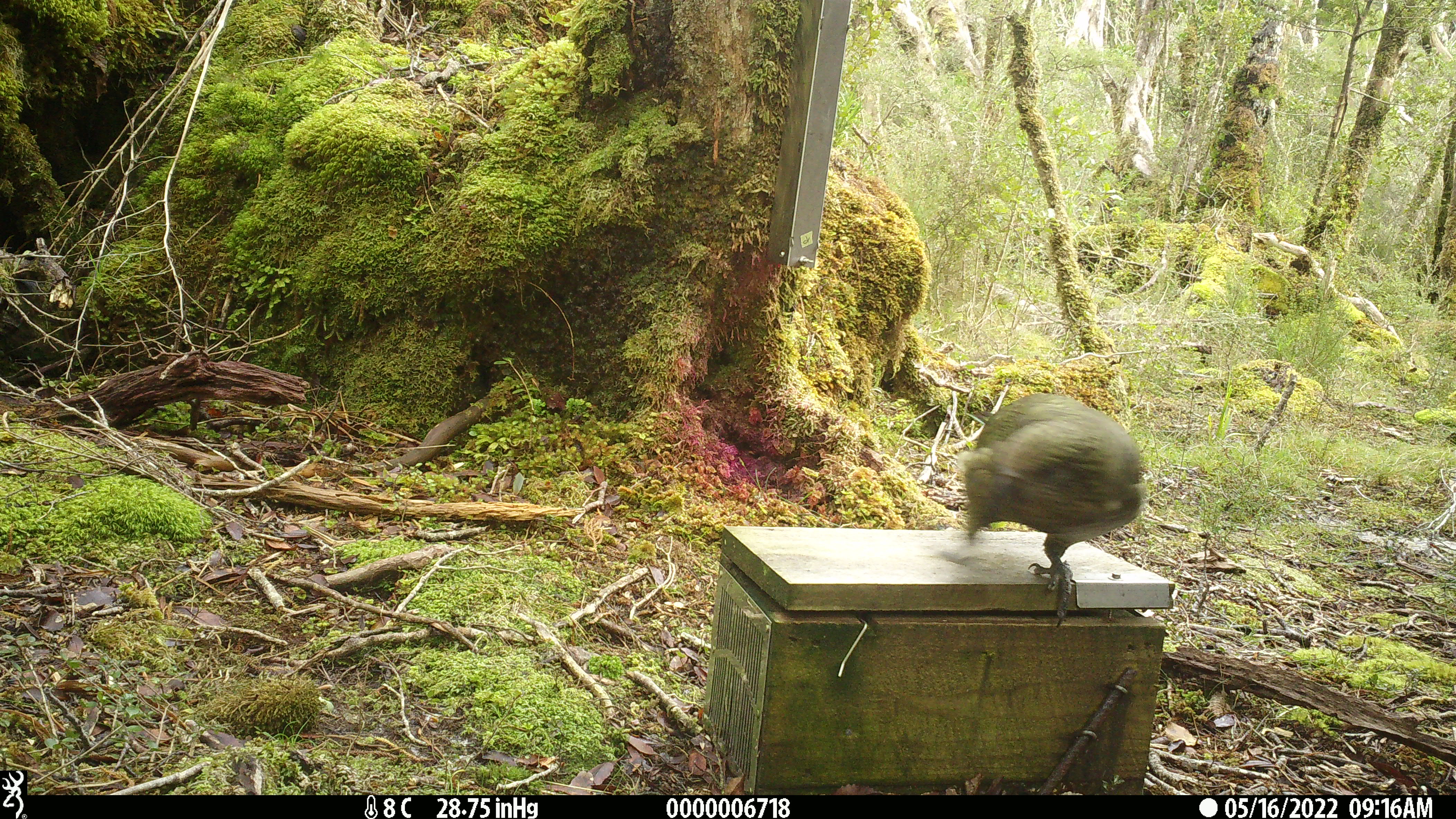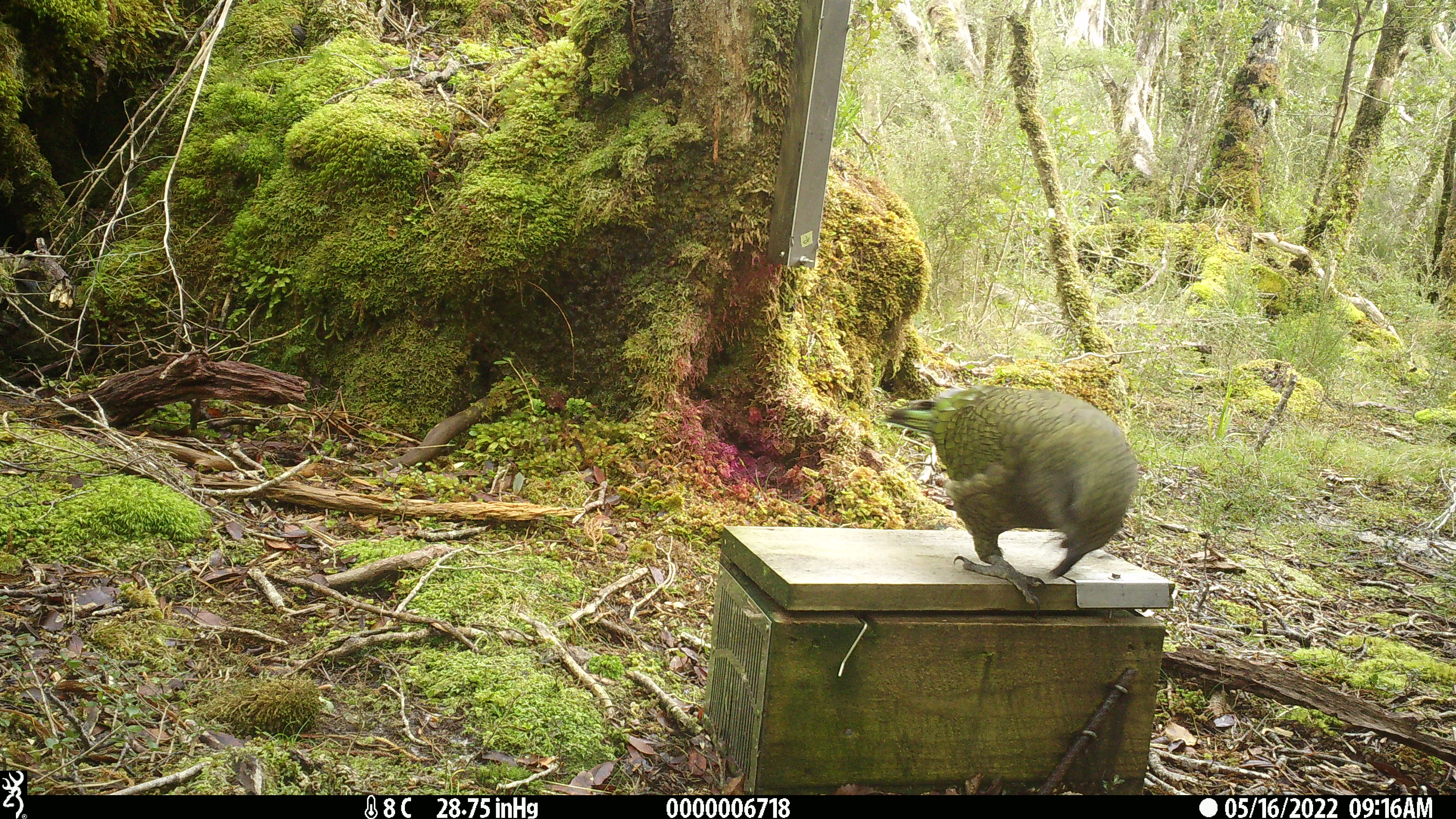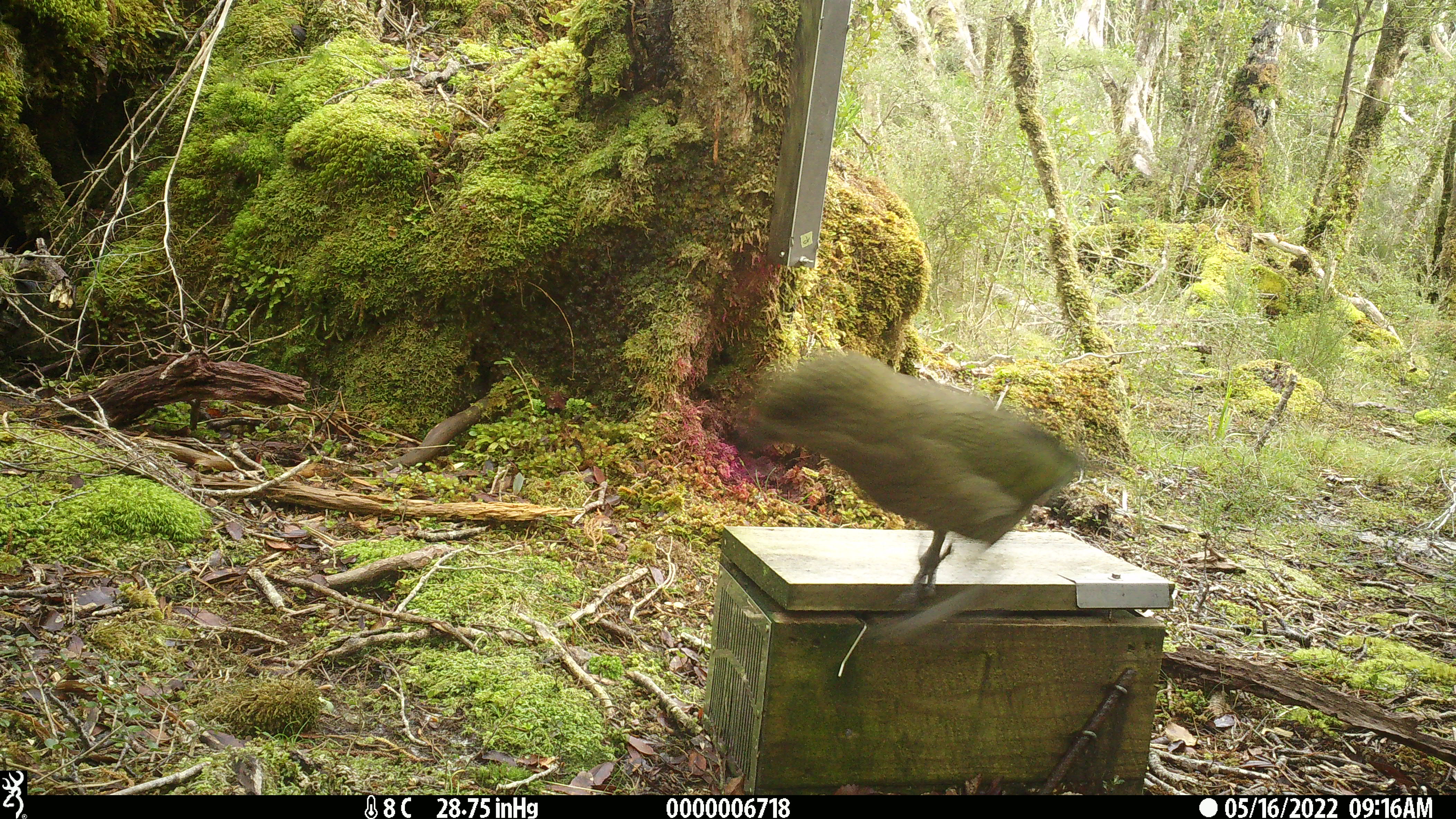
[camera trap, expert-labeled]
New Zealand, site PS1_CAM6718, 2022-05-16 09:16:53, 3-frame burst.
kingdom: Animalia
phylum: Chordata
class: Aves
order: Psittaciformes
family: Strigopidae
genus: Nestor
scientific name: Nestor notabilis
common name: kea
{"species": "kea (Nestor notabilis)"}